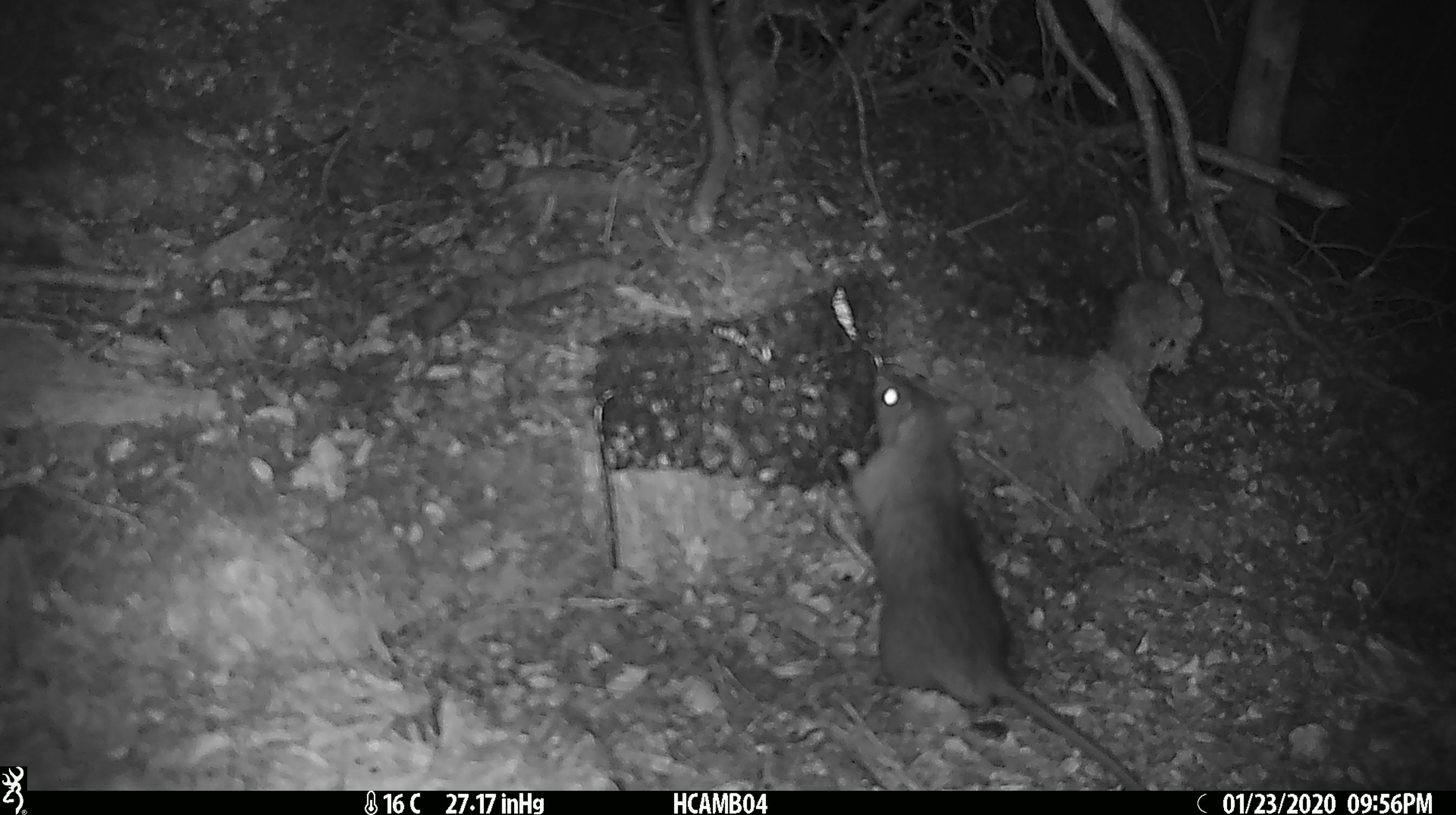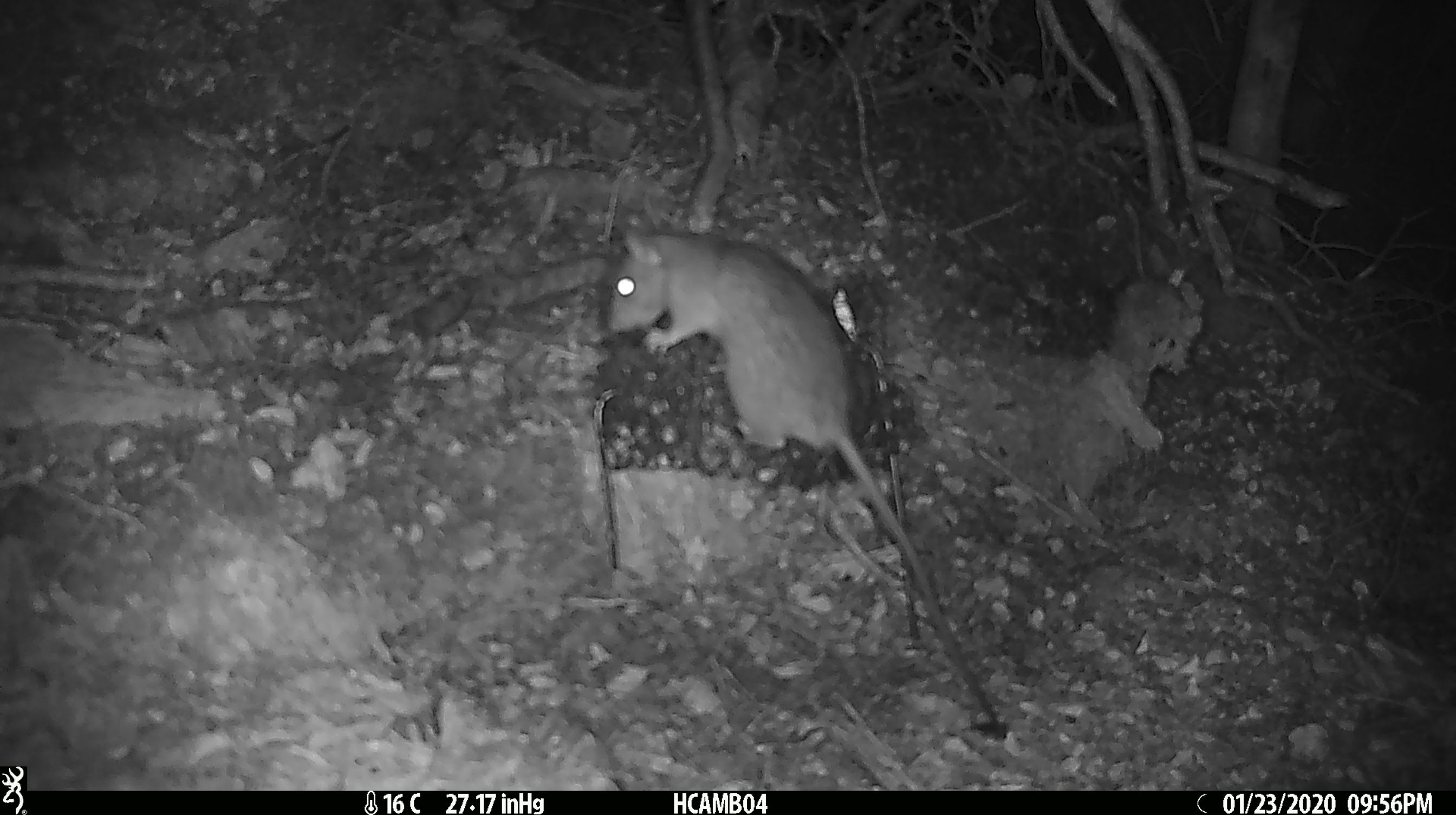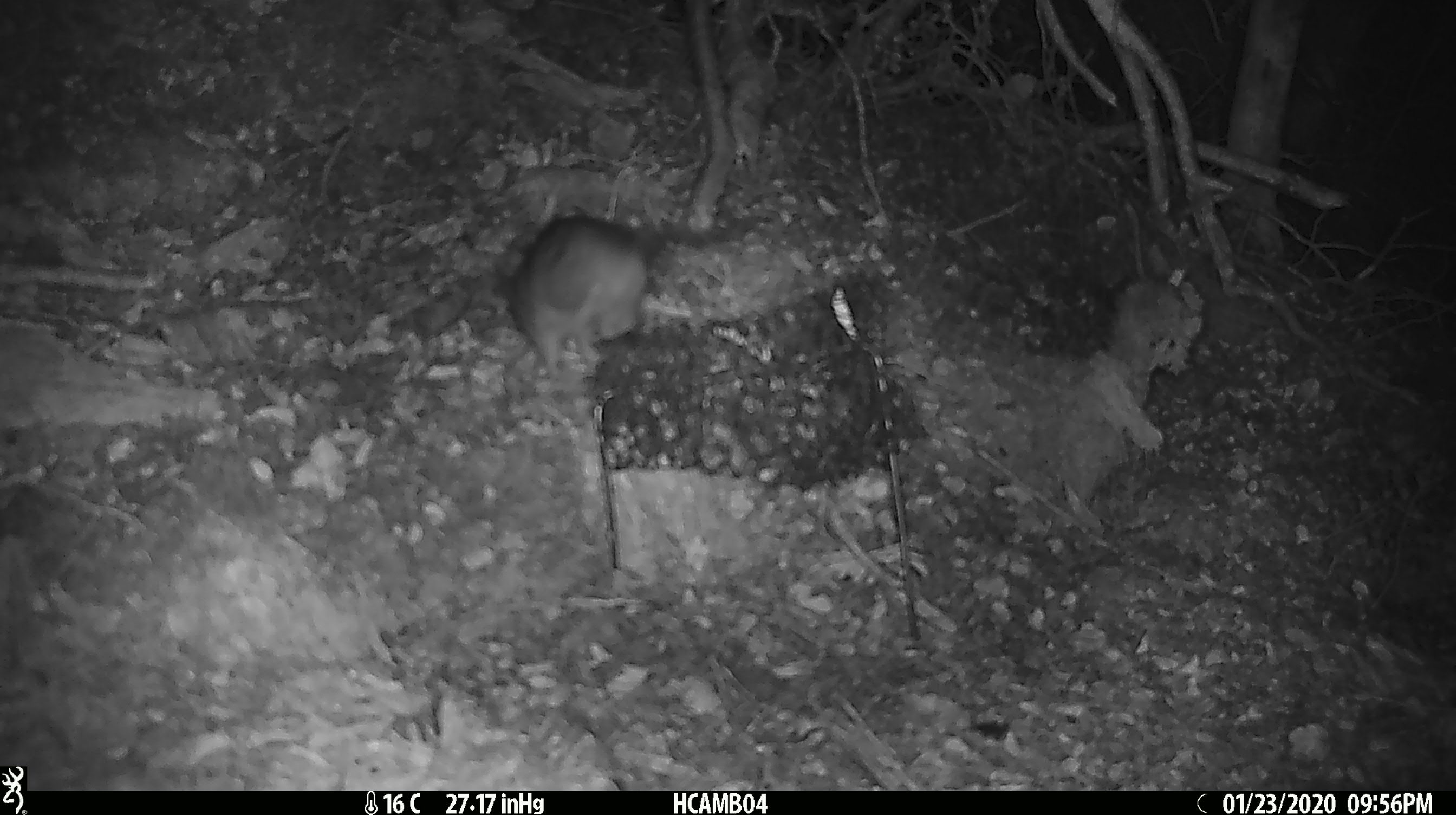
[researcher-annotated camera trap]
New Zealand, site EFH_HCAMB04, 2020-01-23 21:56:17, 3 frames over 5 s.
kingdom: Animalia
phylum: Chordata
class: Mammalia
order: Rodentia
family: Muridae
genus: Rattus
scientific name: Rattus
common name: rat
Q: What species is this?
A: Rat (Rattus).